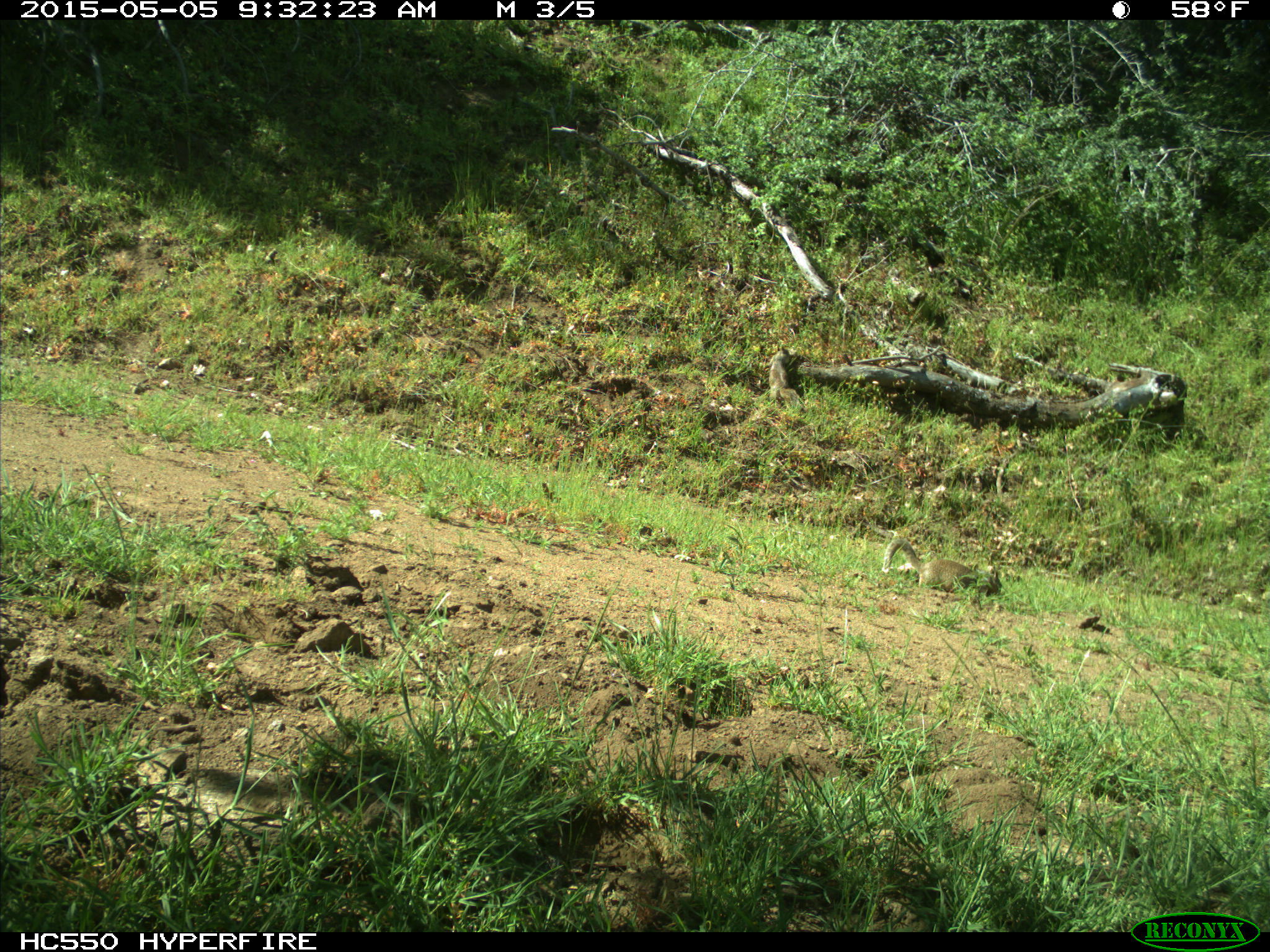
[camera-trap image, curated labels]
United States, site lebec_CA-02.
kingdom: Animalia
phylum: Chordata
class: Mammalia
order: Rodentia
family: Sciuridae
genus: Otospermophilus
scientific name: Otospermophilus beecheyi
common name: california ground squirrel